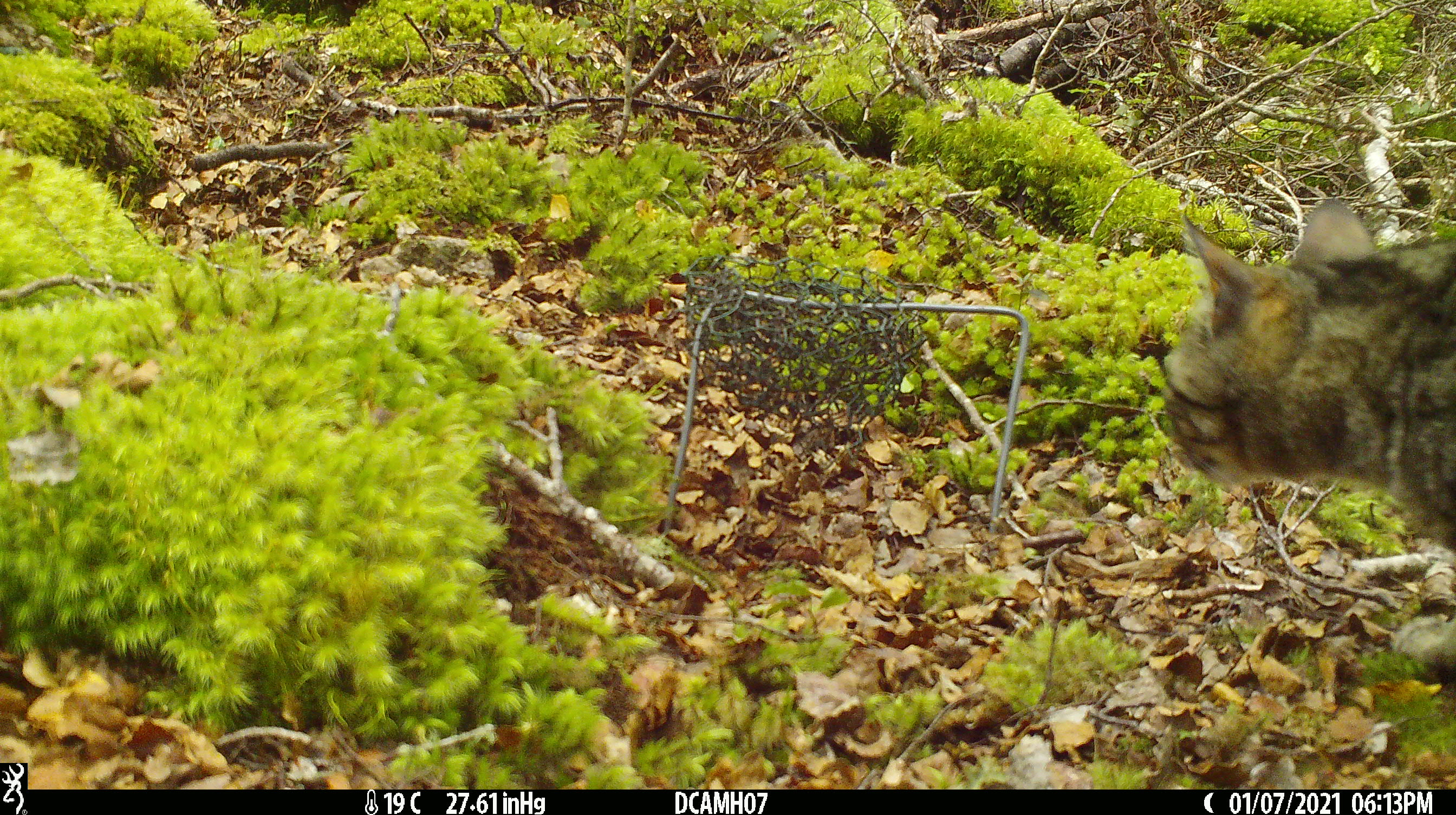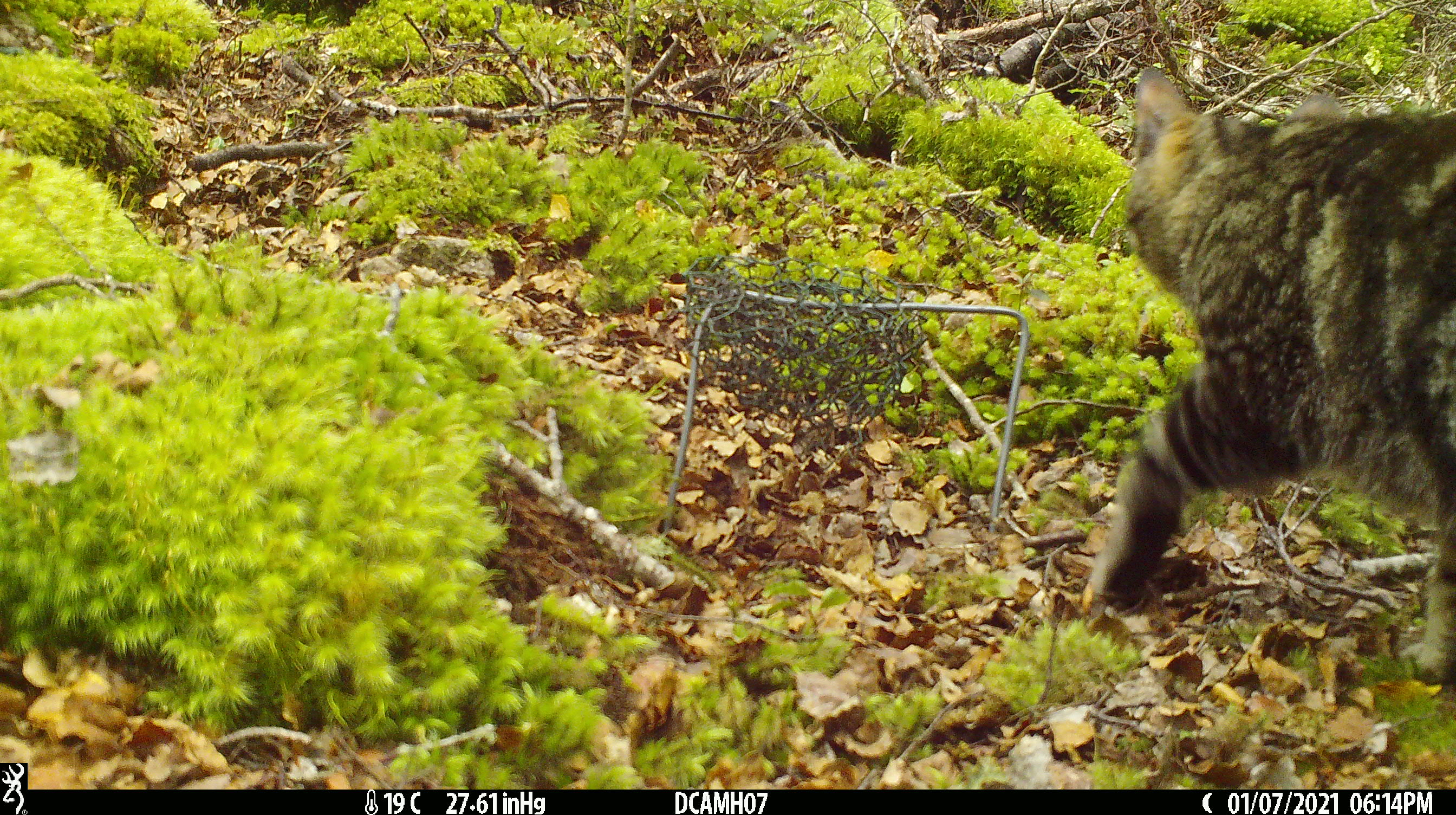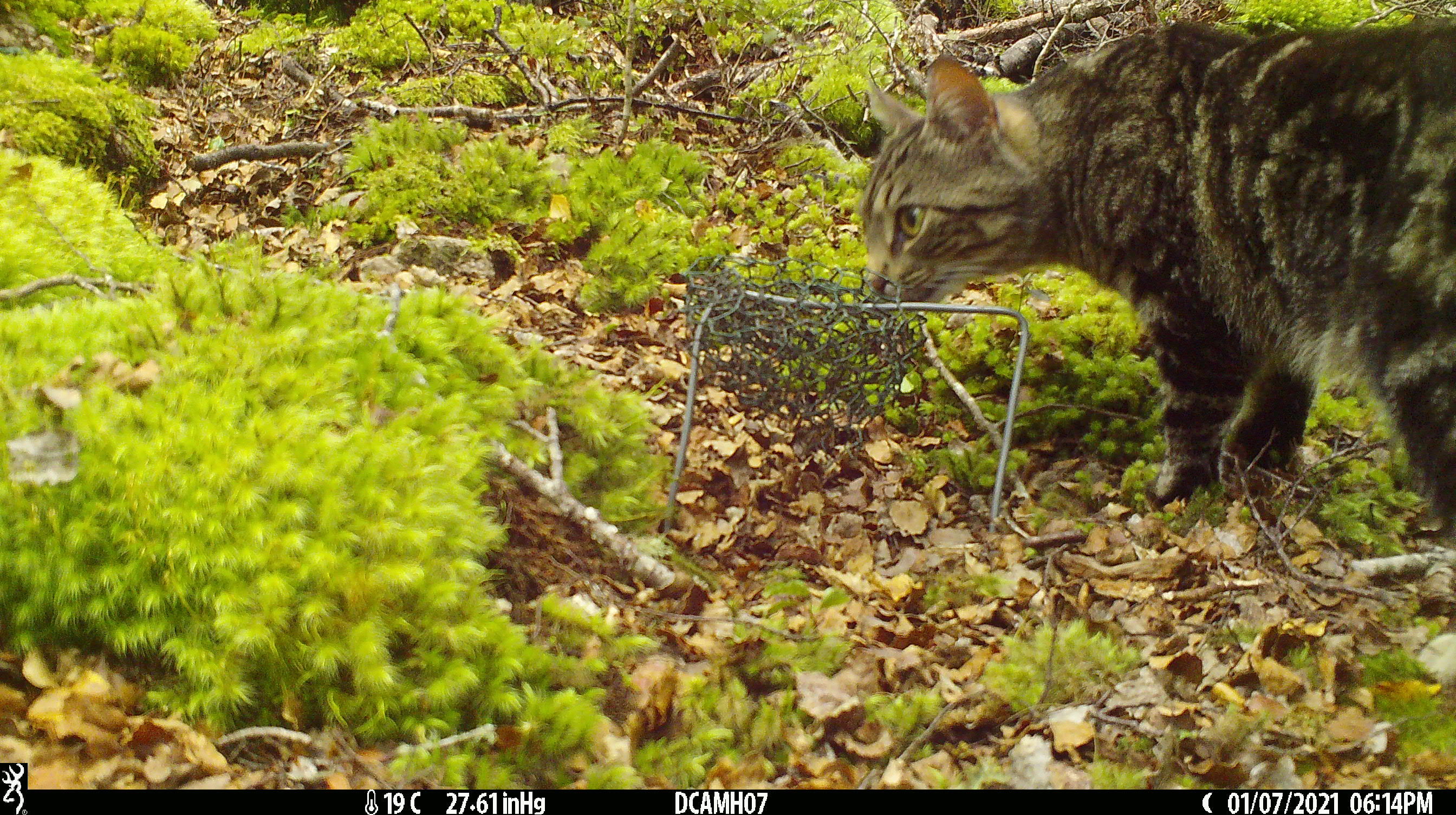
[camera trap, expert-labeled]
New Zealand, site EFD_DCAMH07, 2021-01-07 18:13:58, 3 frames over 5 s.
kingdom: Animalia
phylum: Chordata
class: Mammalia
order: Carnivora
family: Felidae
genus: Felis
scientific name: Felis catus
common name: domestic cat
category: cat